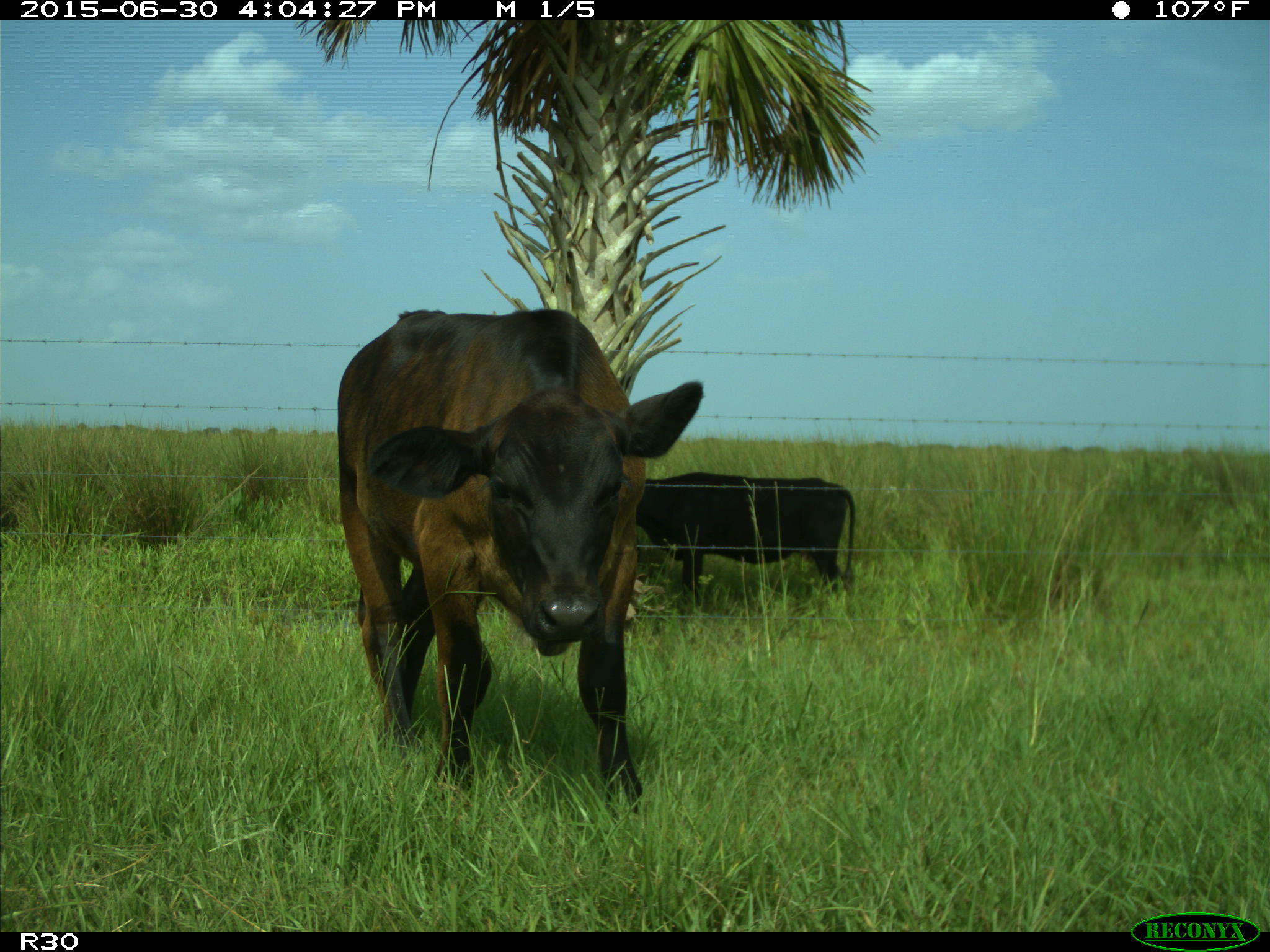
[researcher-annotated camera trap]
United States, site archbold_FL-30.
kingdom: Animalia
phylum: Chordata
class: Mammalia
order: Artiodactyla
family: Bovidae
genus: Bos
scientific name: Bos taurus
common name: domestic cow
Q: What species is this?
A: Bos taurus (domestic cow).